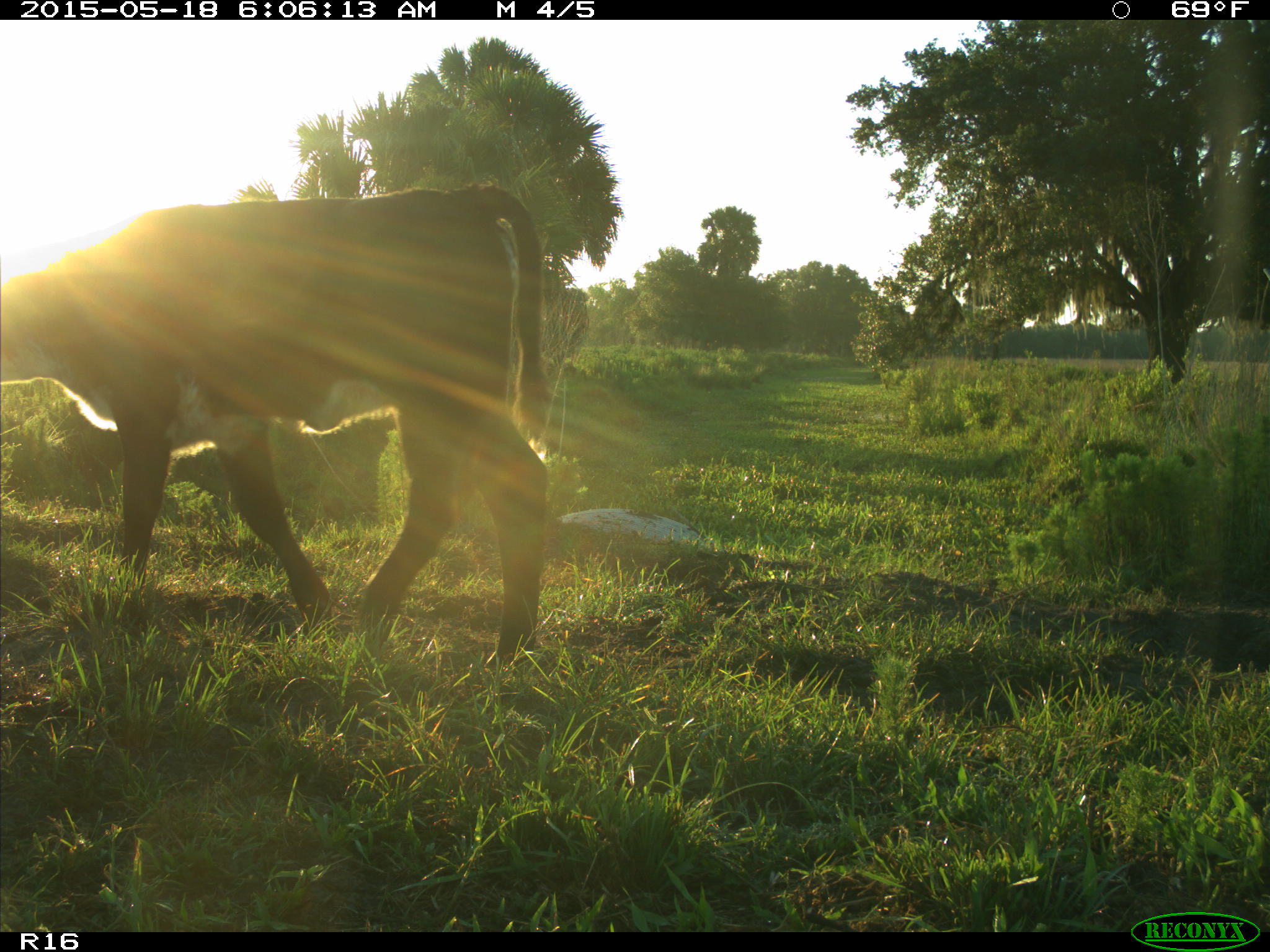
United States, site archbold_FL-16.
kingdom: Animalia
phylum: Chordata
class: Mammalia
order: Artiodactyla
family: Bovidae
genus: Bos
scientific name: Bos taurus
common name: domestic cow